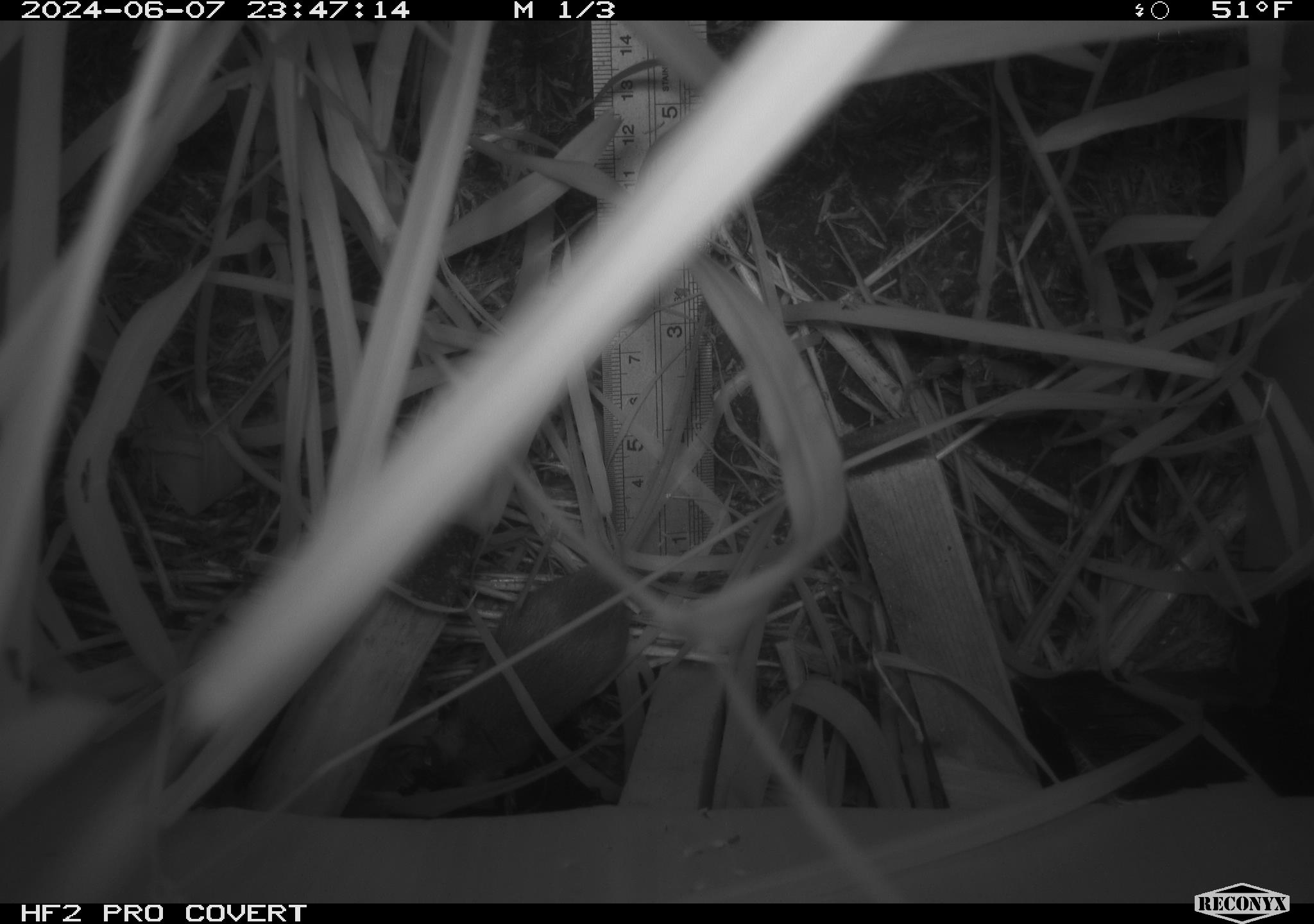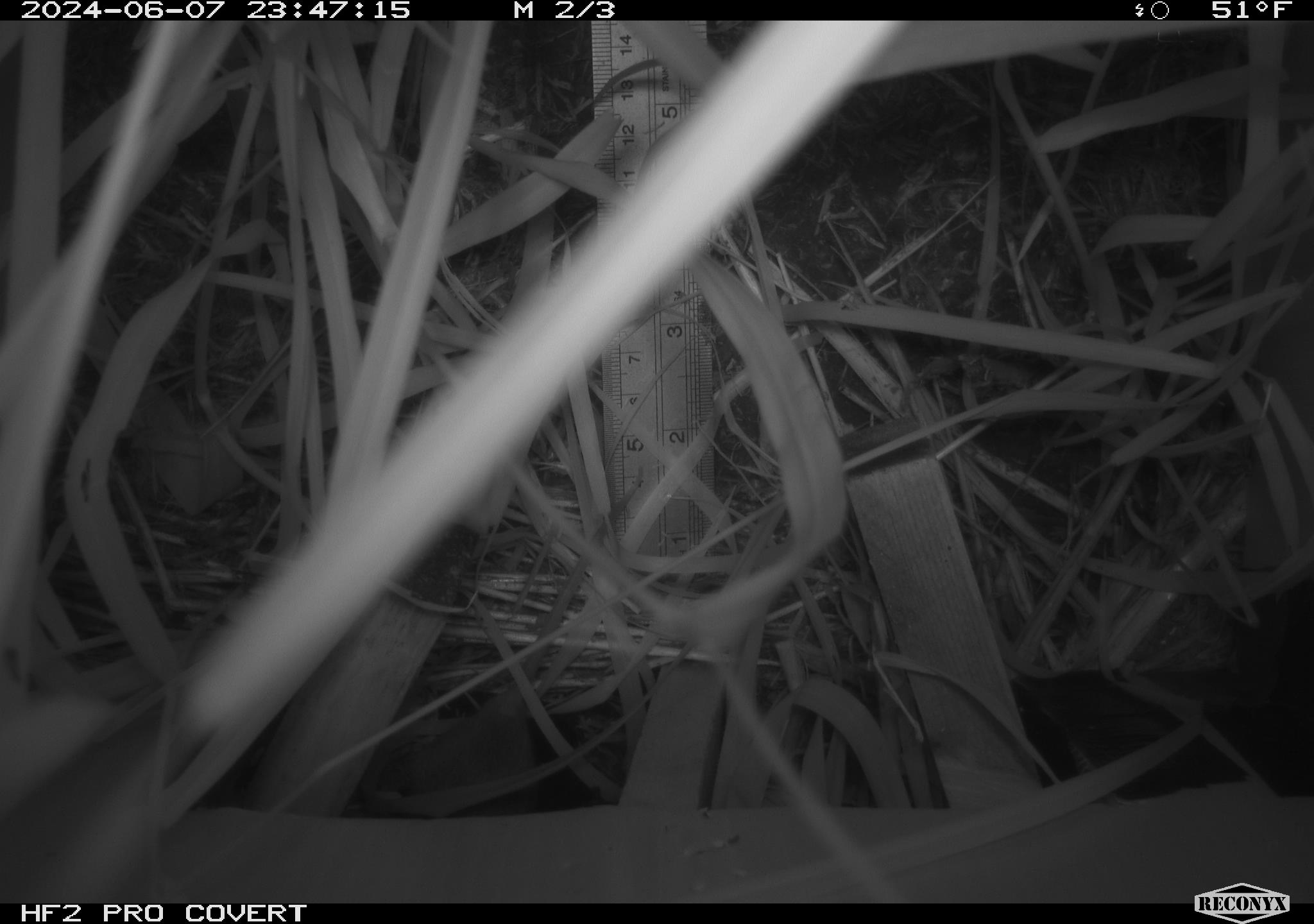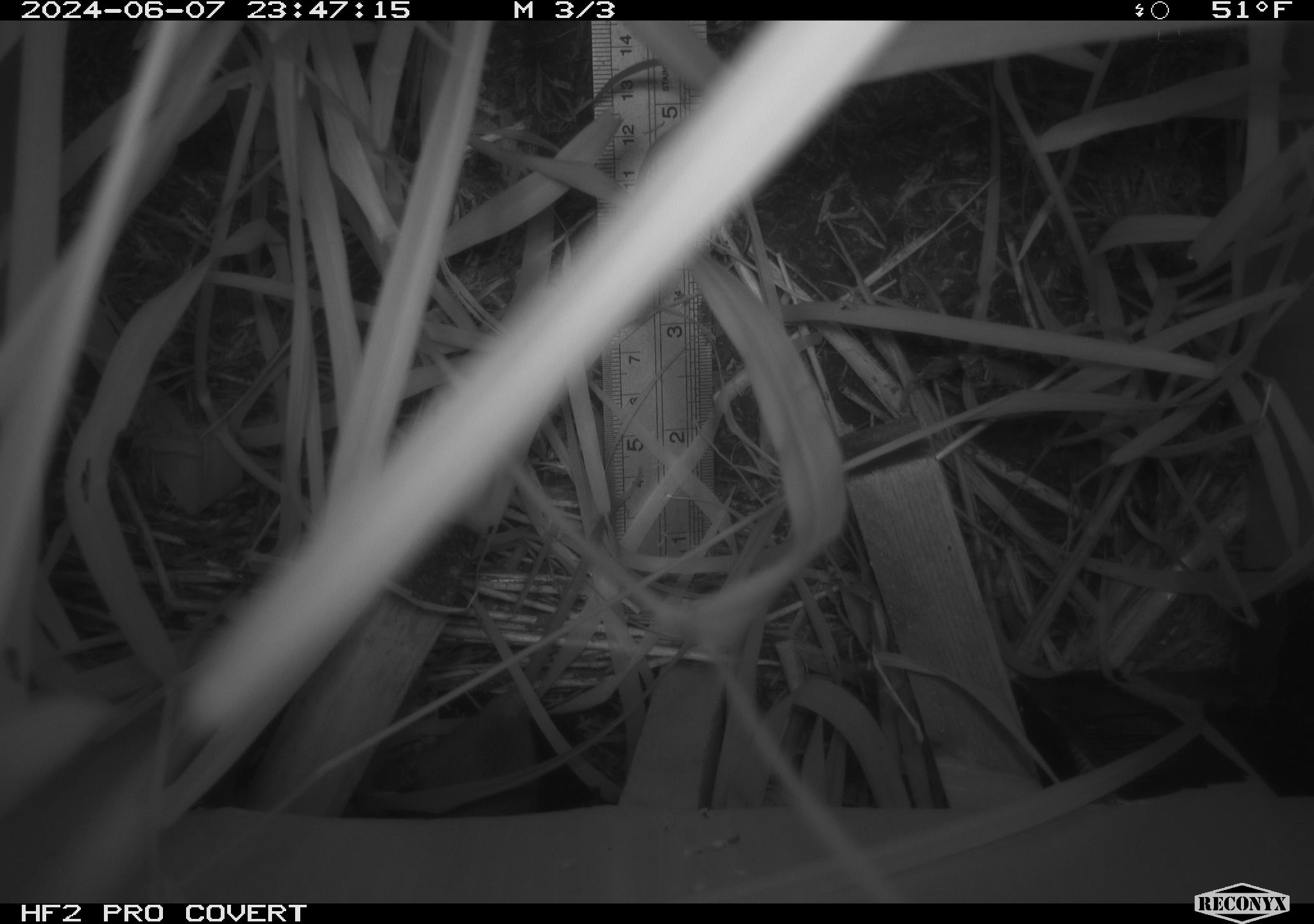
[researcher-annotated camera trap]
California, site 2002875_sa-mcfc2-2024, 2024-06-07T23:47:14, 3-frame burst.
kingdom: Animalia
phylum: Chordata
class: Mammalia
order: Rodentia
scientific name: Rodentia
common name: rodent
Rodent (Rodentia).